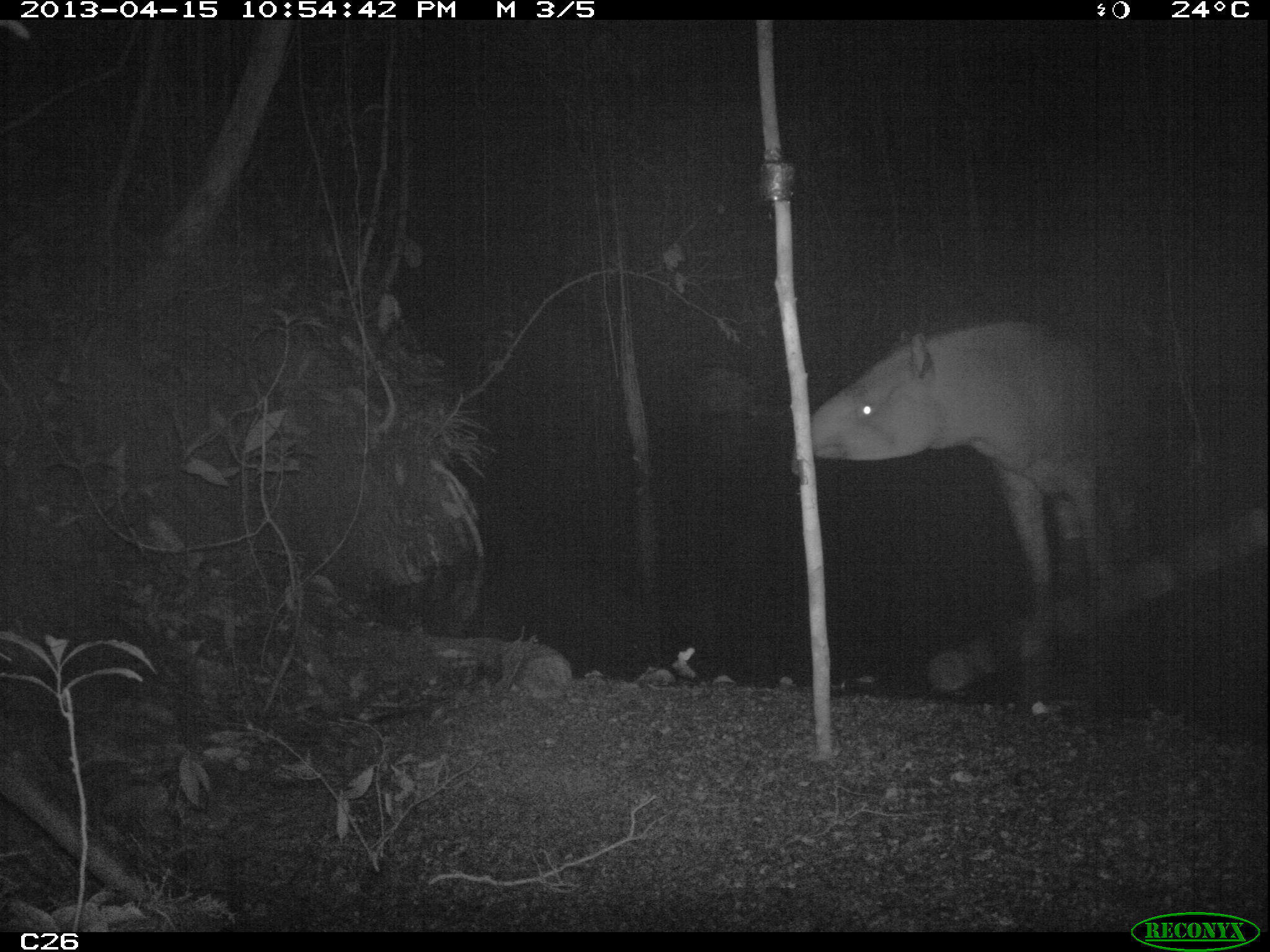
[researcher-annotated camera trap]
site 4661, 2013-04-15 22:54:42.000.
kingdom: Animalia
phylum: Chordata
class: Mammalia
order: Perissodactyla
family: Tapiridae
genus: Tapirus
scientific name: Tapirus terrestris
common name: south american tapir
Tapirus terrestris (south american tapir), count 1, age adult.